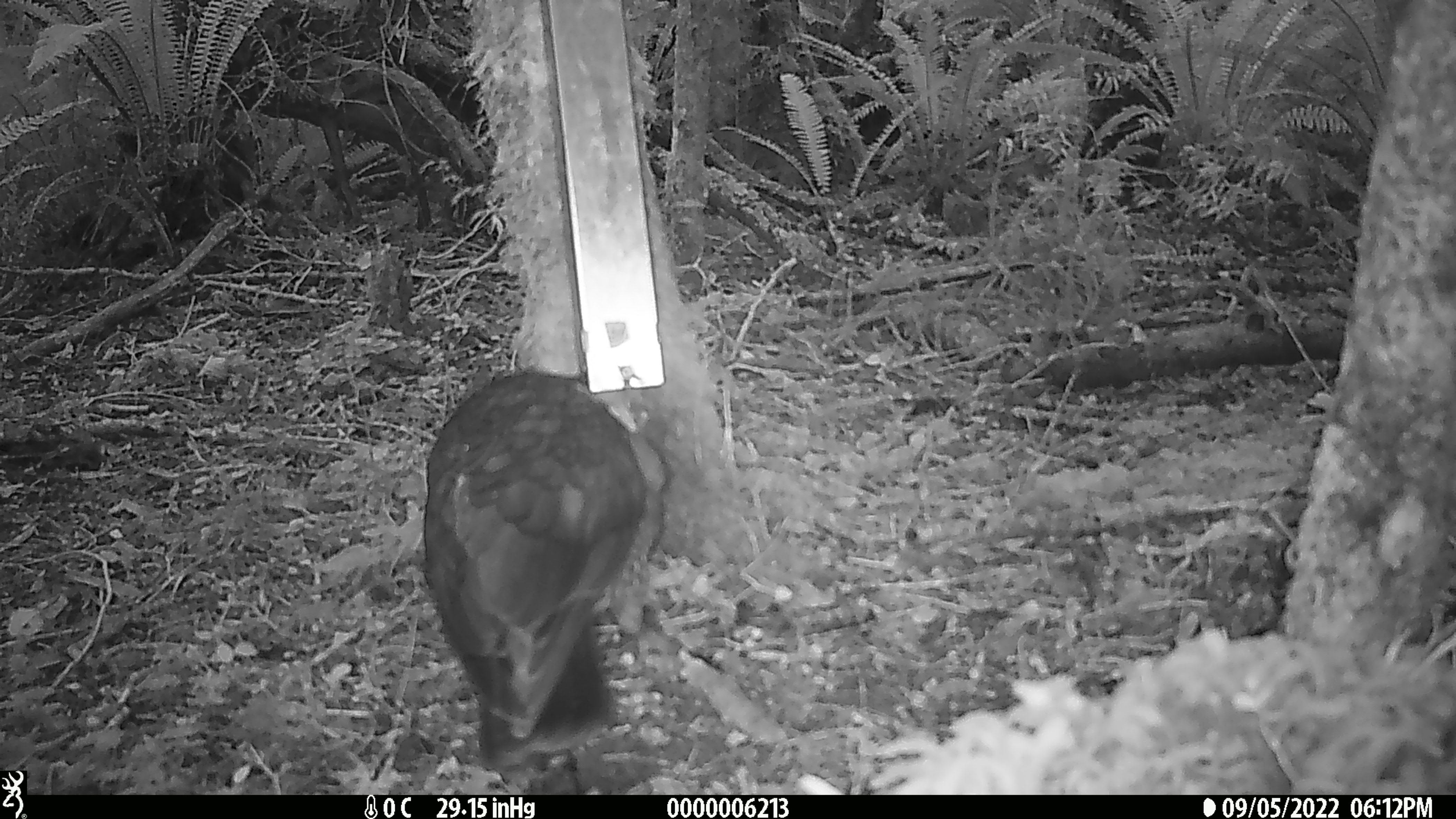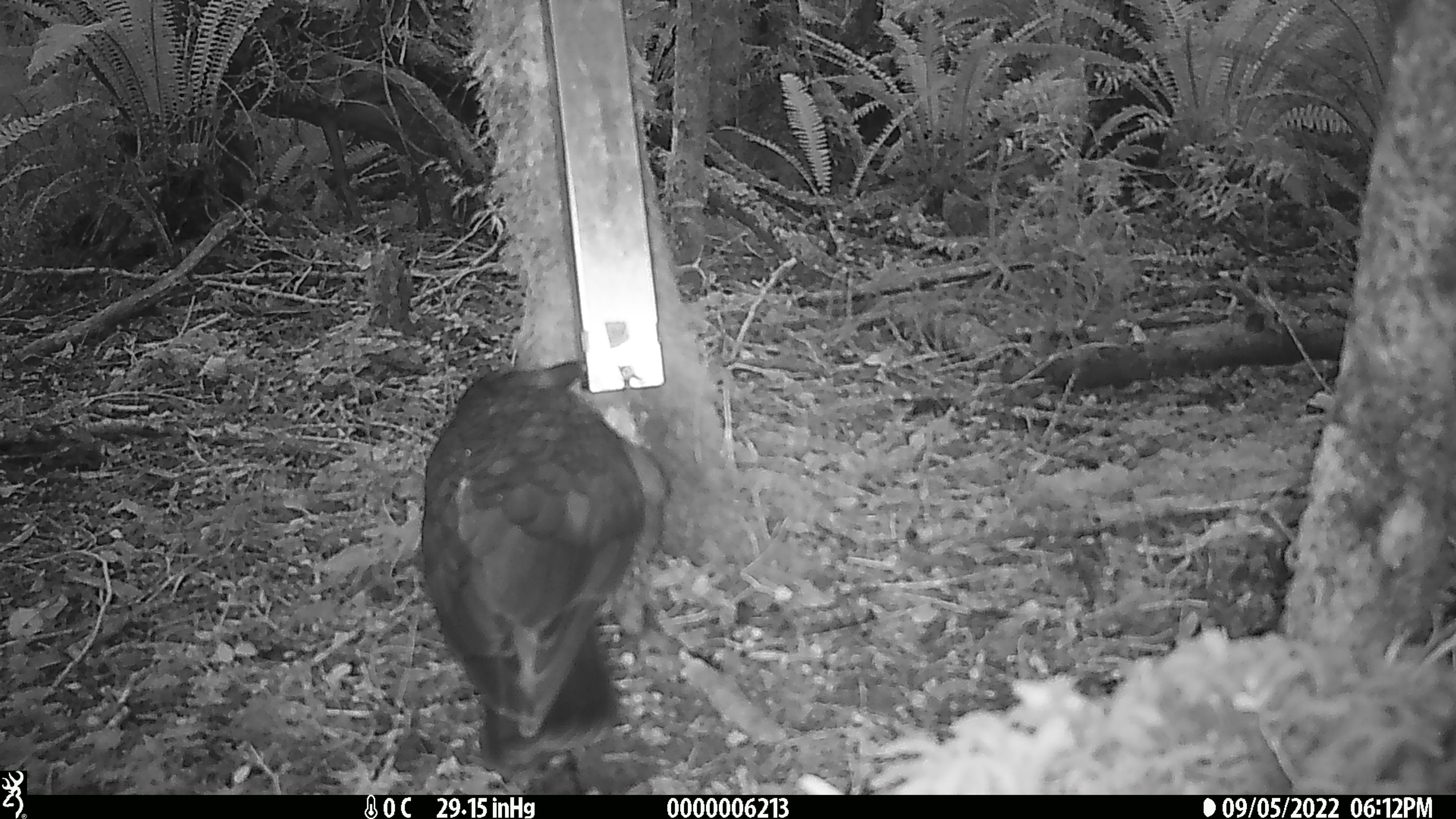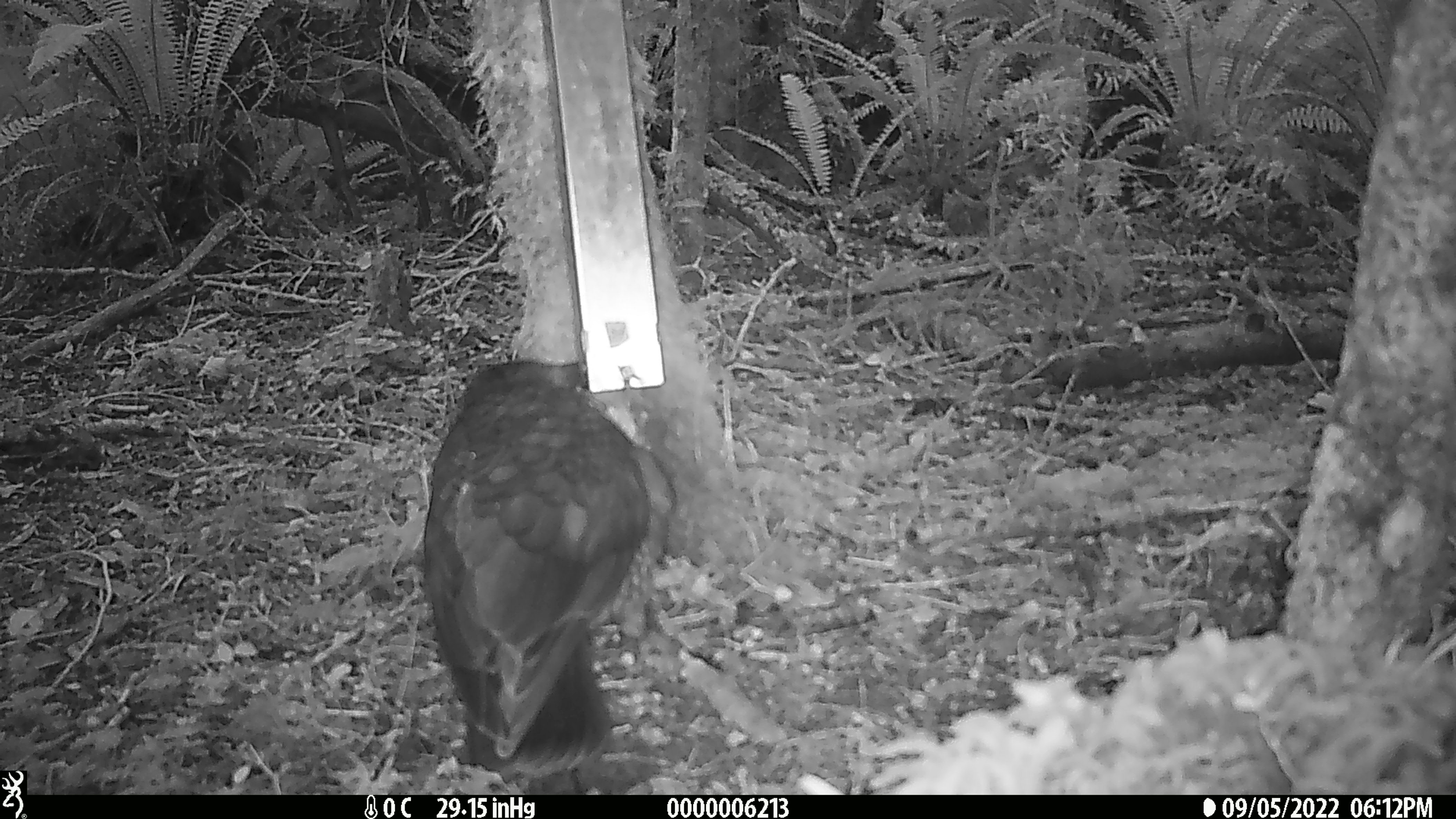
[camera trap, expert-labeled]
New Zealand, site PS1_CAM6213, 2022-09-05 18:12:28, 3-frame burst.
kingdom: Animalia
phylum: Chordata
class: Aves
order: Psittaciformes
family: Strigopidae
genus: Nestor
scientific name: Nestor notabilis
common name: kea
Kea (Nestor notabilis).